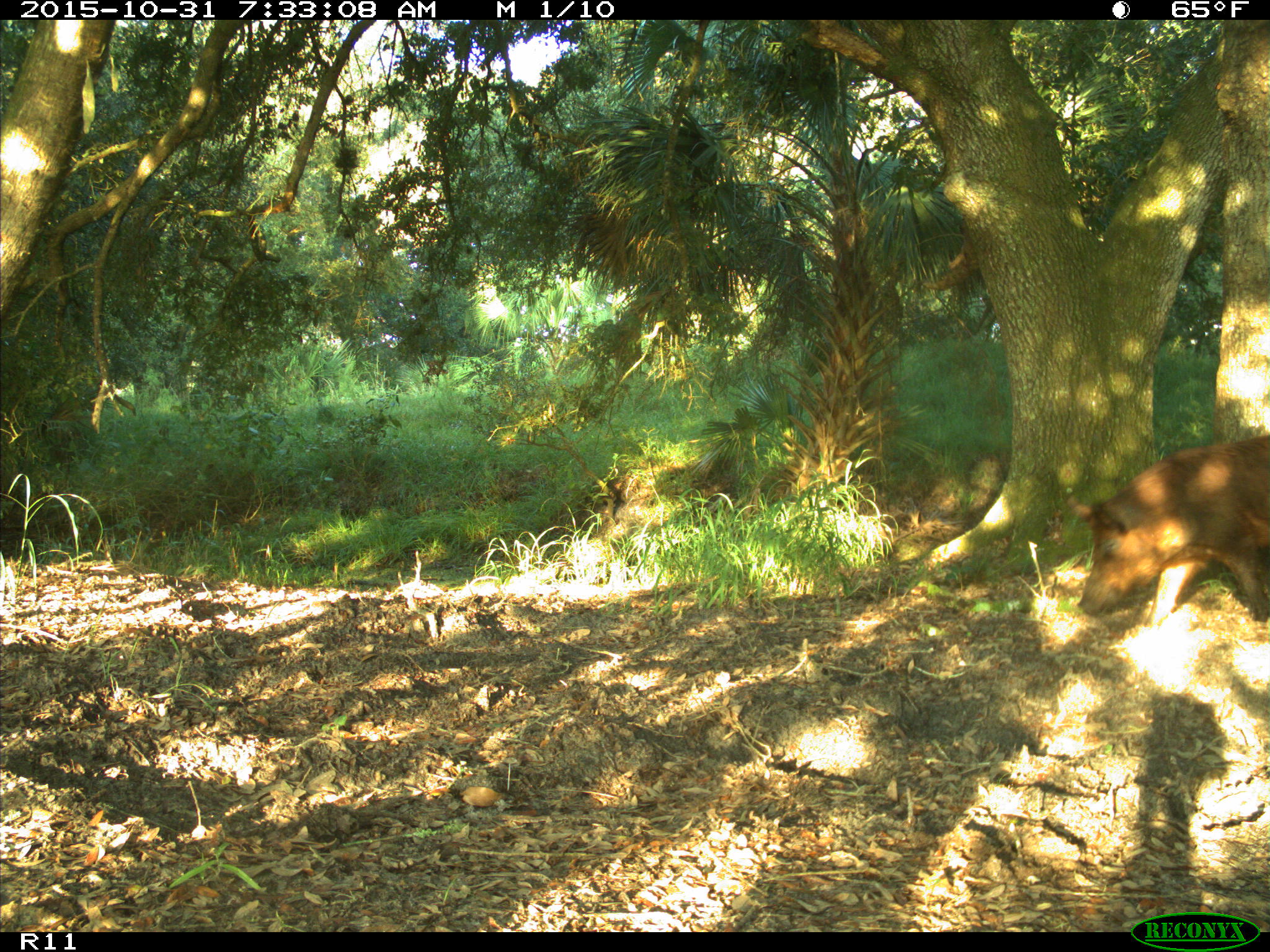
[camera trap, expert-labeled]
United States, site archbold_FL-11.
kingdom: Animalia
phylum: Chordata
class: Mammalia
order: Artiodactyla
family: Suidae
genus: Sus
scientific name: Sus scrofa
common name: wild boar